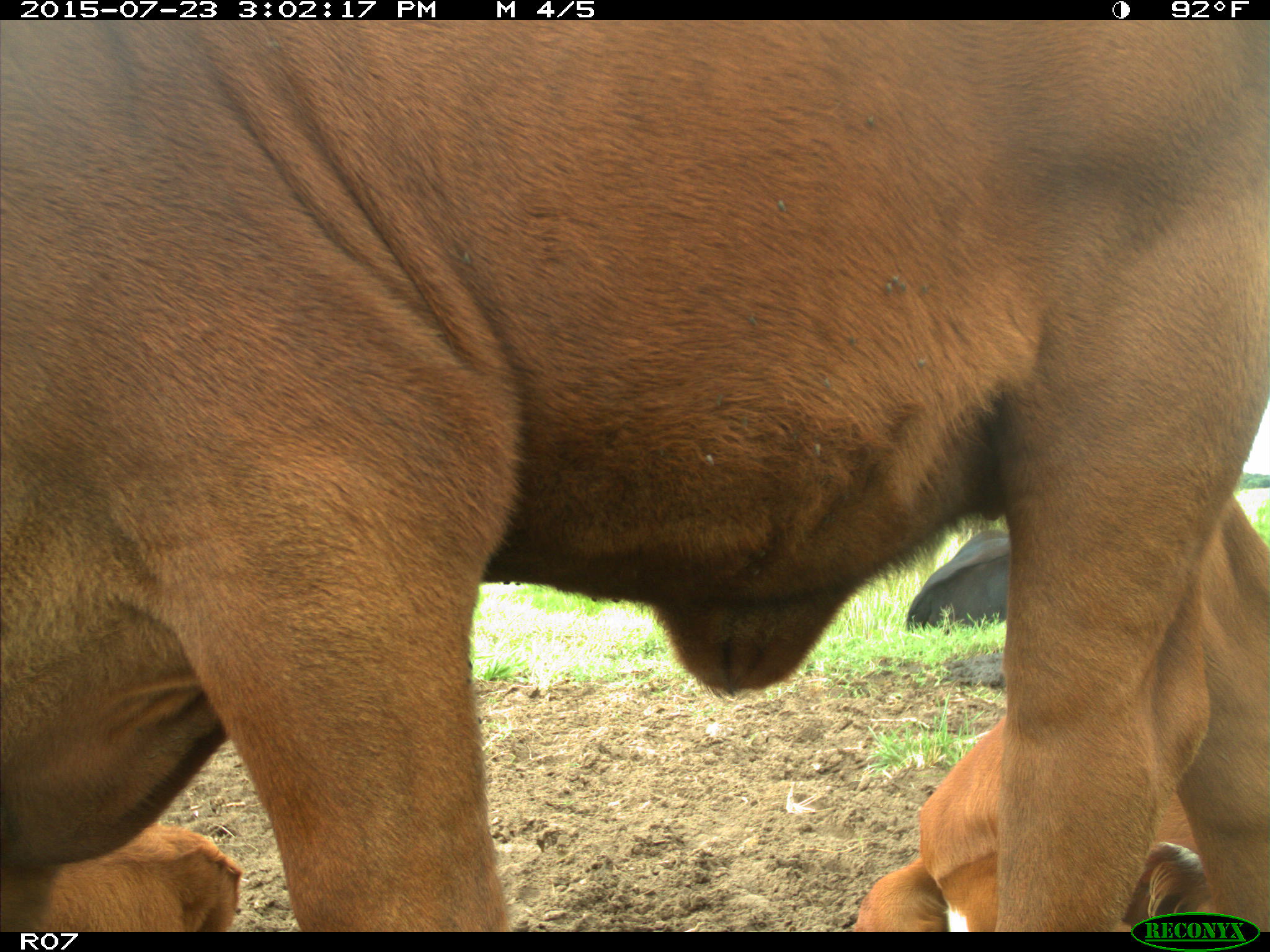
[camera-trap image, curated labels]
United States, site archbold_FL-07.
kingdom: Animalia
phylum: Chordata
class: Mammalia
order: Artiodactyla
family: Bovidae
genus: Bos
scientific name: Bos taurus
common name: domestic cow